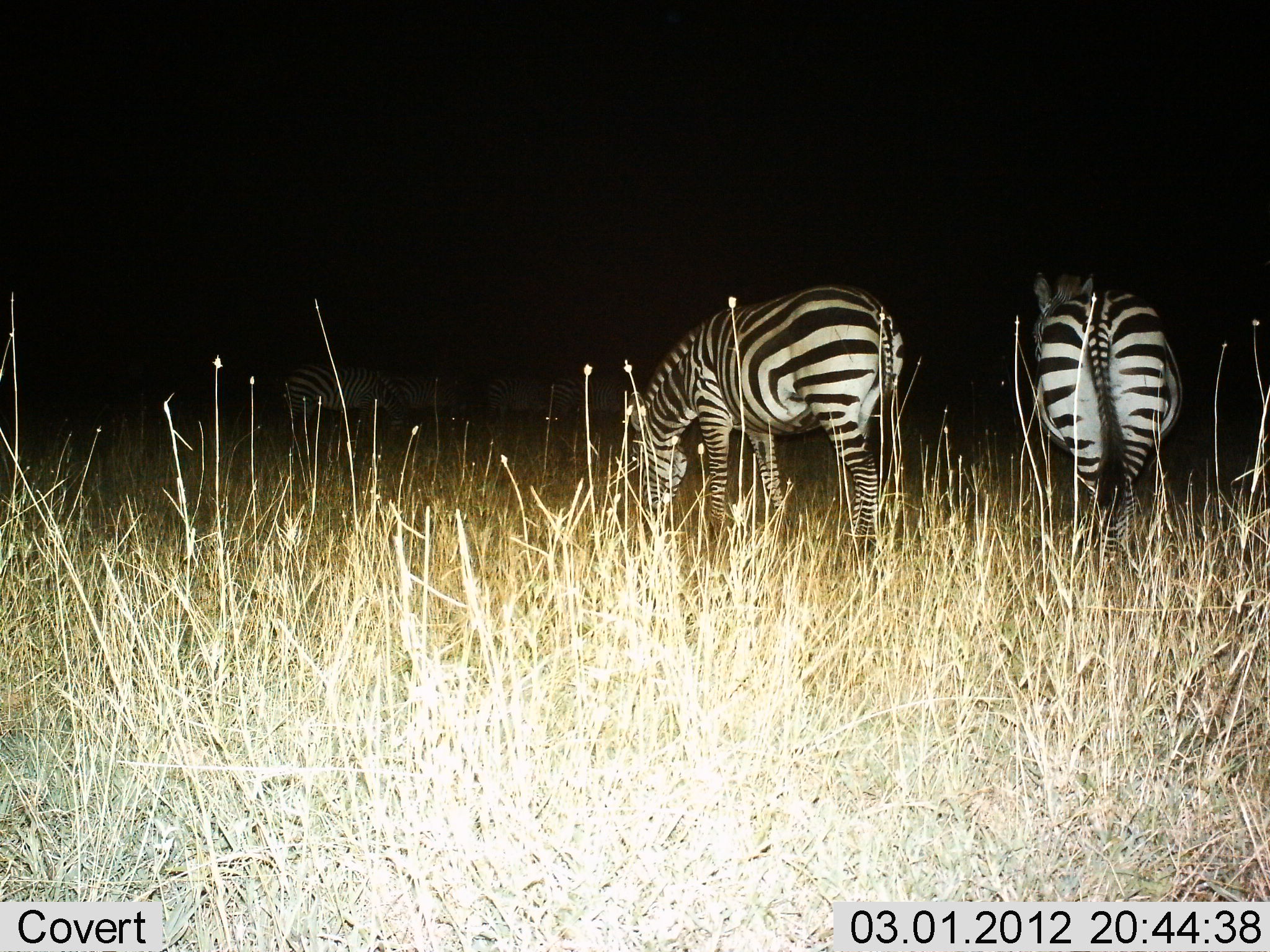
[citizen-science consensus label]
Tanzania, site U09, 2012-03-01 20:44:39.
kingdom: Animalia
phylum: Chordata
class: Mammalia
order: Perissodactyla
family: Equidae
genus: Equus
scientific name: Equus quagga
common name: plains zebra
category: zebra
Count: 3.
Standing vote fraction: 77%.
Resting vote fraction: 0%.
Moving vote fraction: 0%.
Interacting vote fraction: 0%.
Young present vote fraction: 0%.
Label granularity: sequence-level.